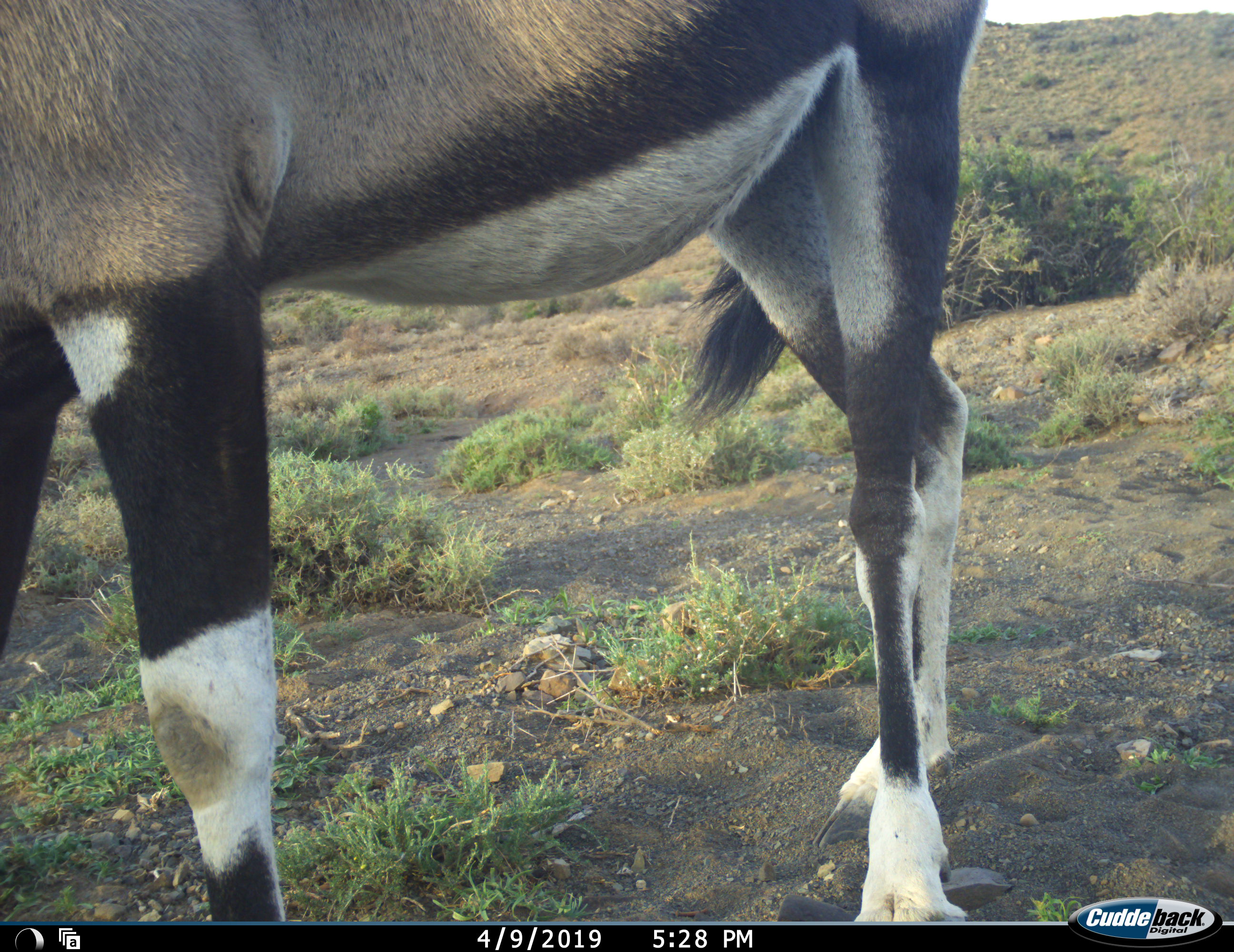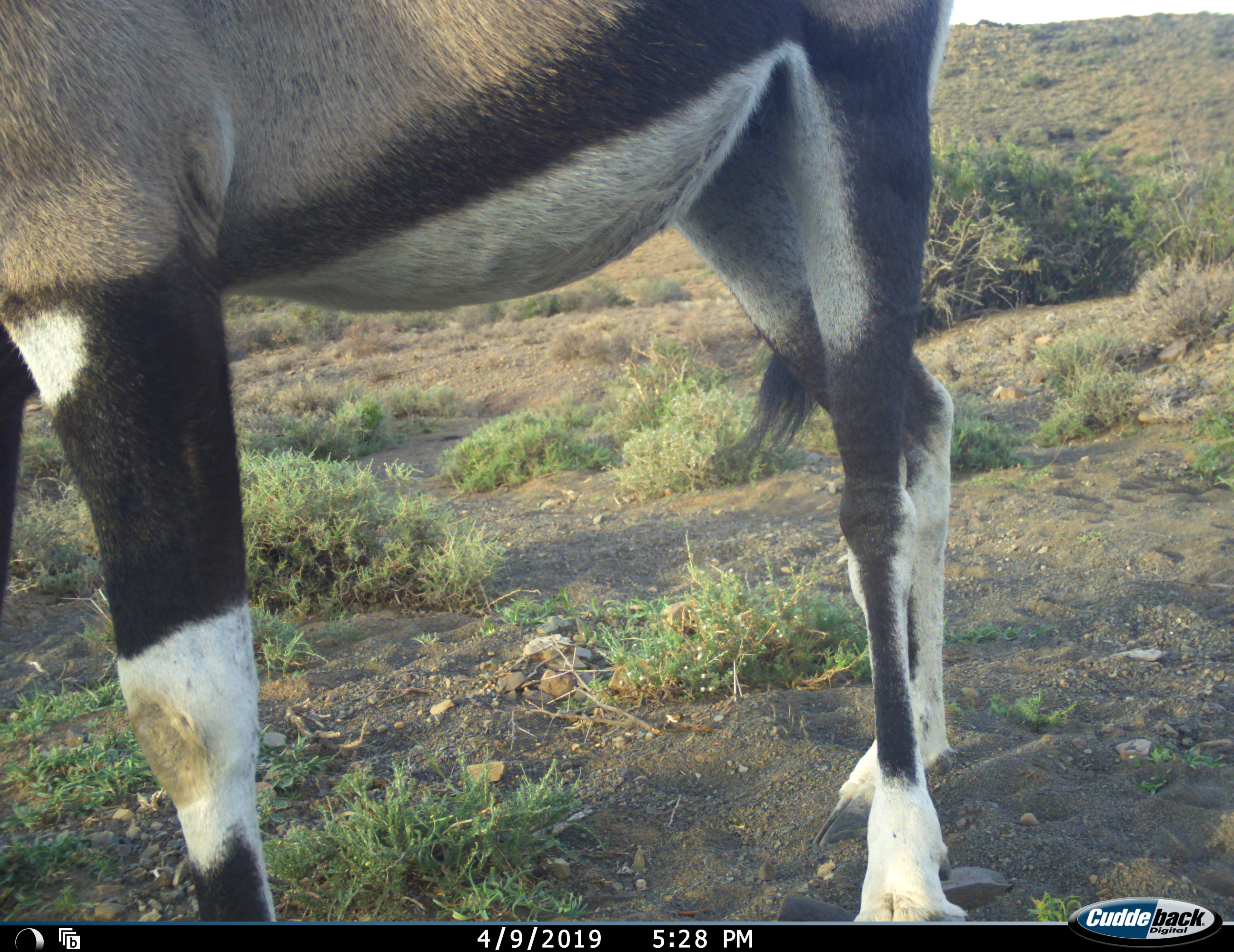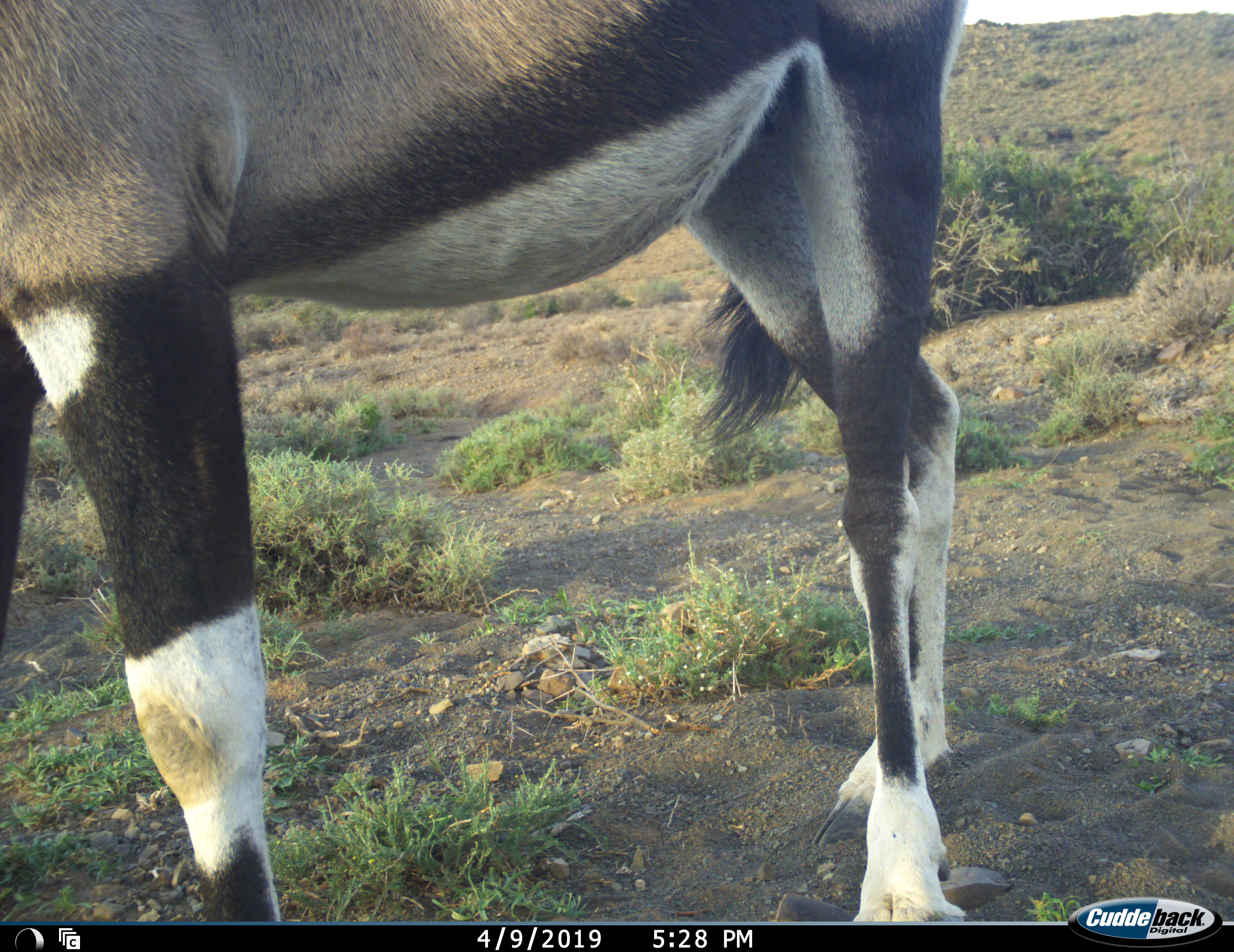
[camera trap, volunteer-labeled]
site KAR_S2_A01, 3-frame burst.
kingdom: Animalia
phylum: Chordata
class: Mammalia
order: Artiodactyla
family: Bovidae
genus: Oryx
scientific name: Oryx gazella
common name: gemsbok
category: oryx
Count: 1.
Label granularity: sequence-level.